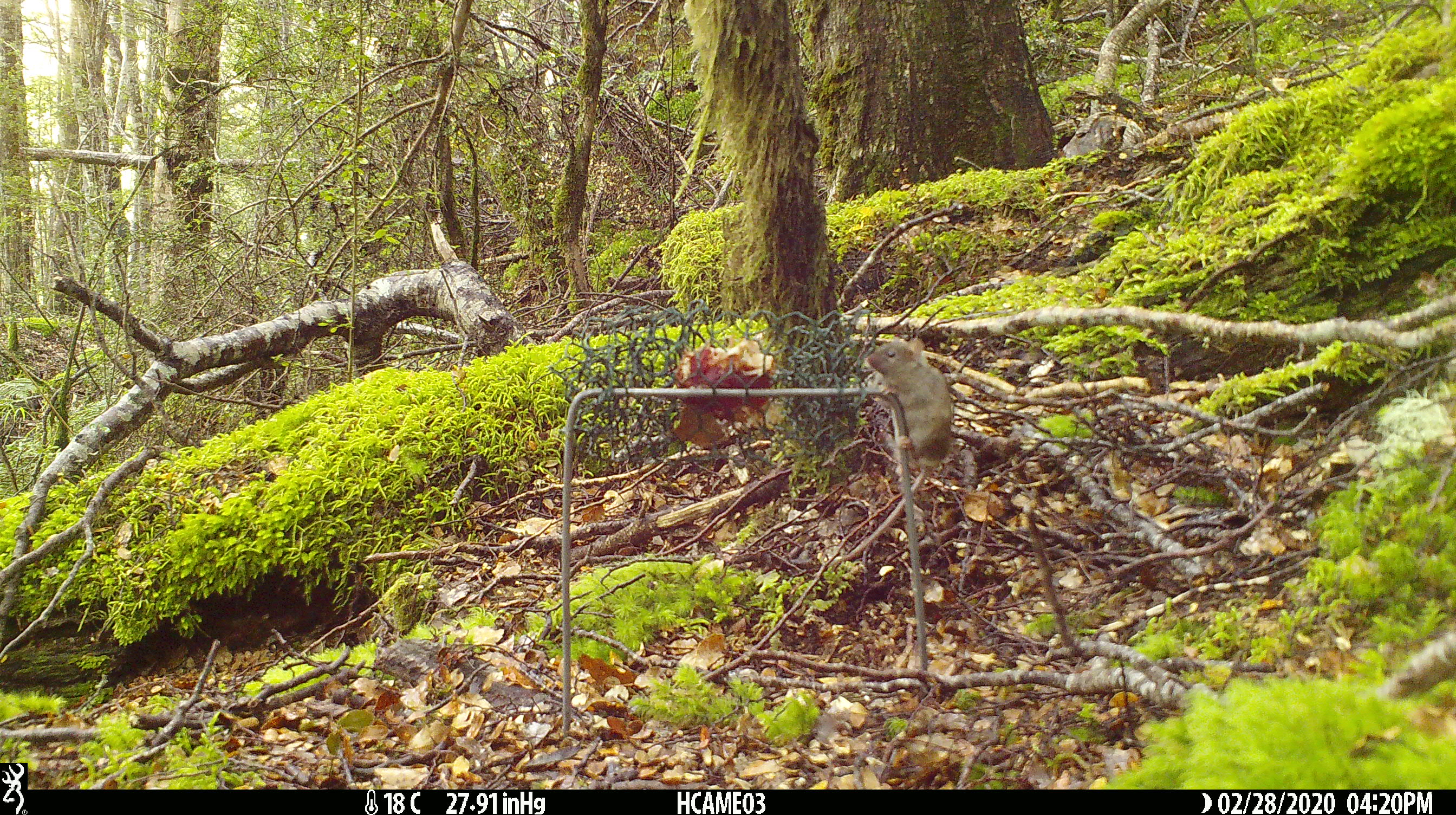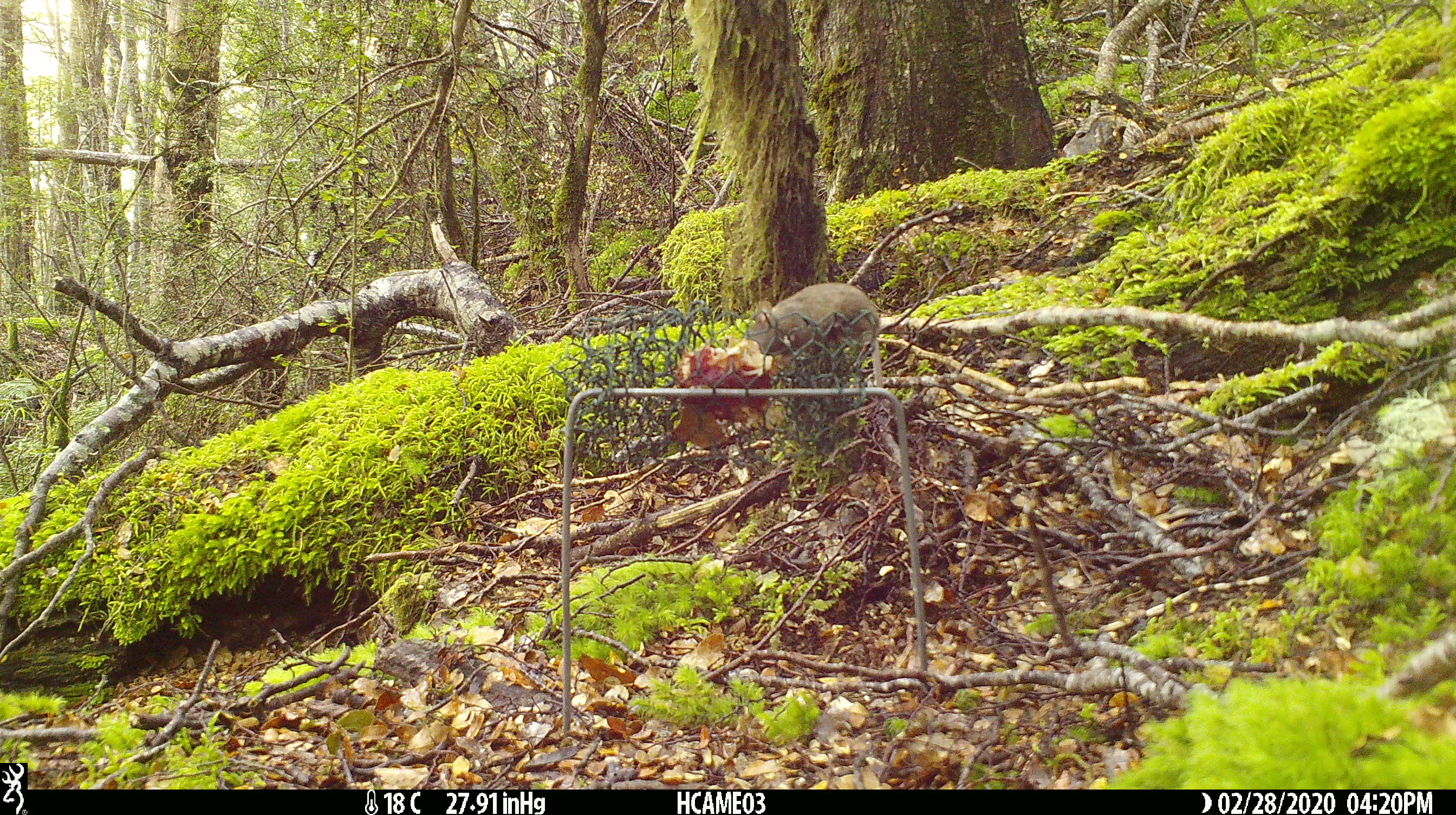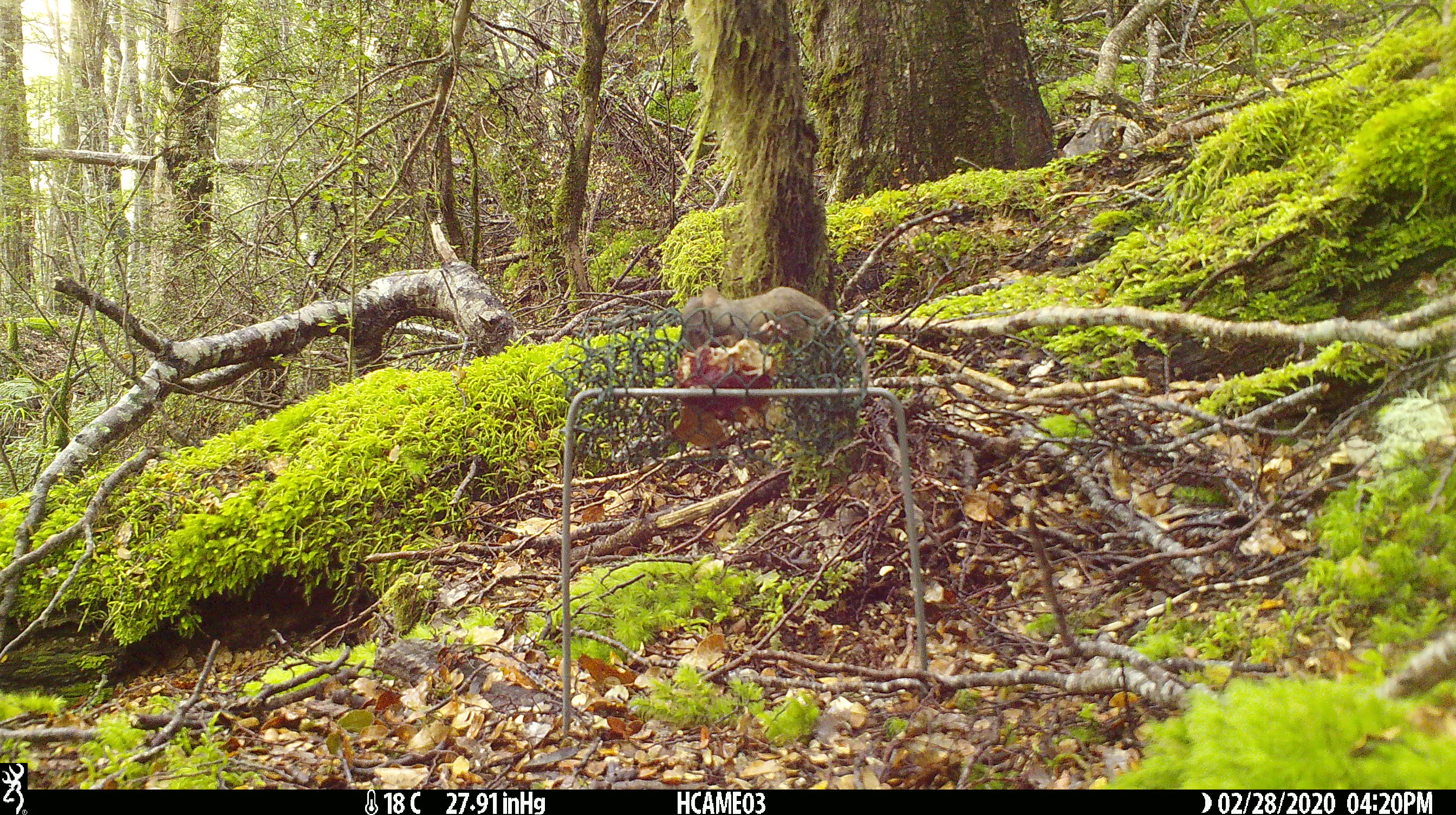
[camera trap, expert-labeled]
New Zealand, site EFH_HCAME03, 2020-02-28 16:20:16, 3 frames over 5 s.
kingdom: Animalia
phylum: Chordata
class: Mammalia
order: Rodentia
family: Muridae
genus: Mus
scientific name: Mus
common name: mouse